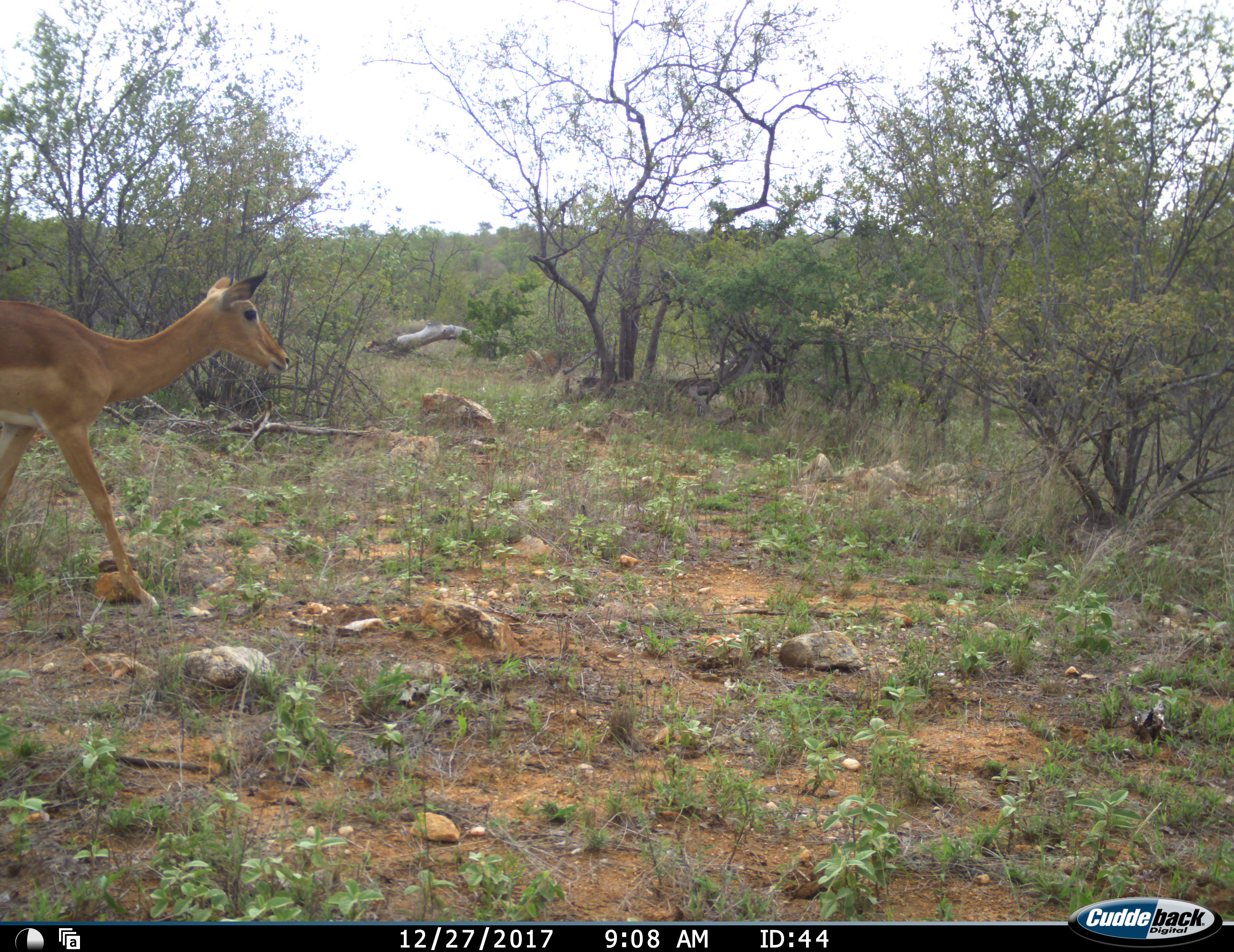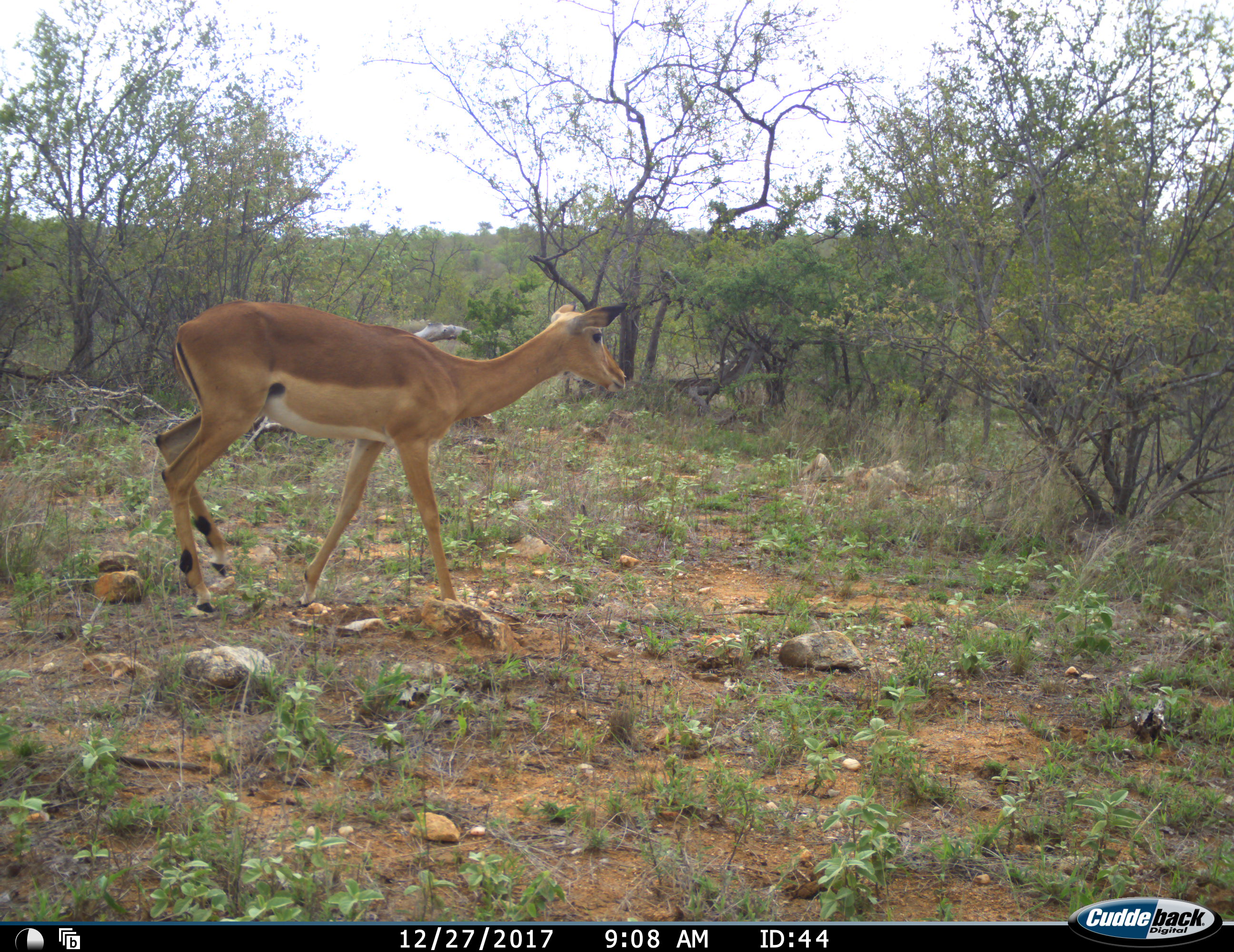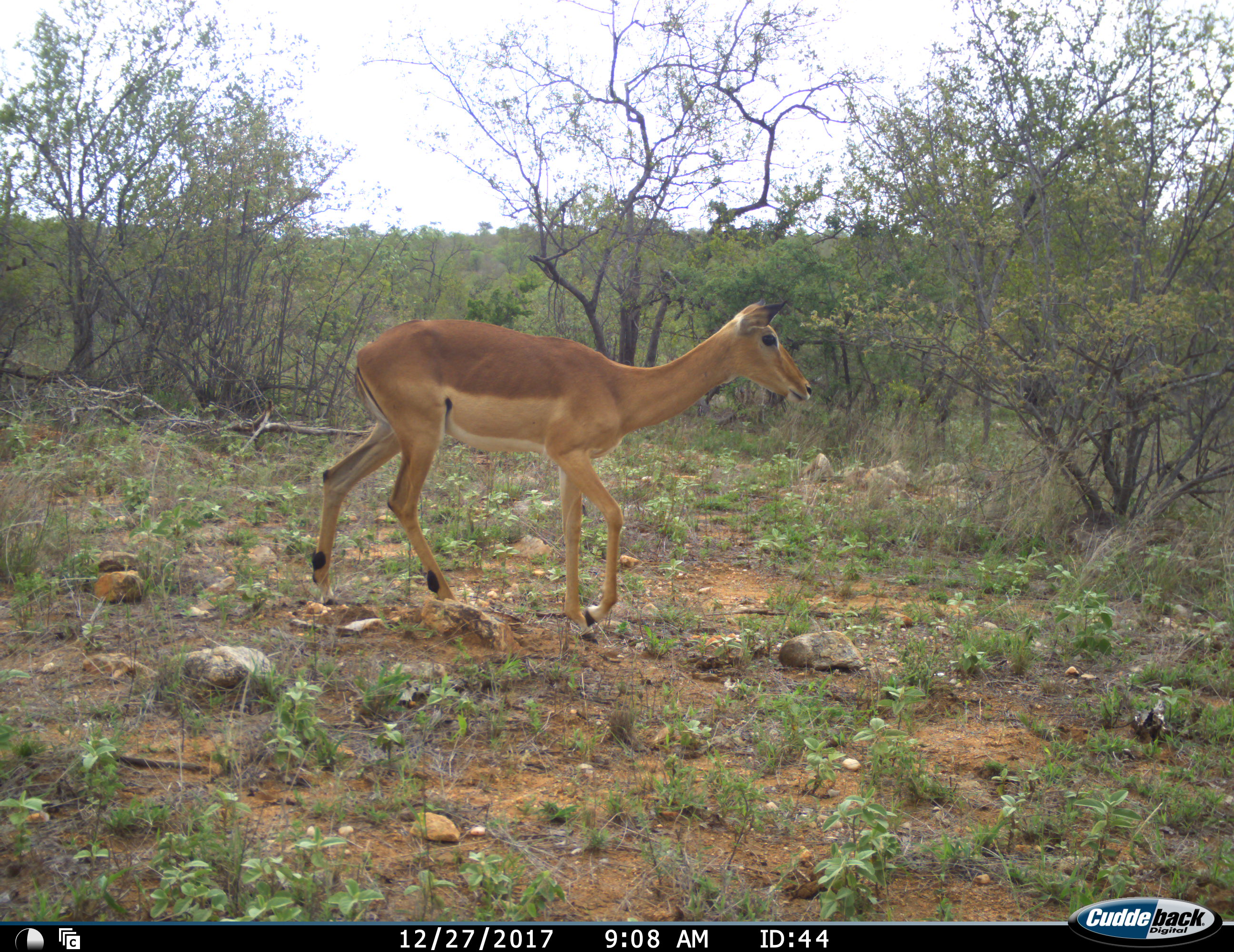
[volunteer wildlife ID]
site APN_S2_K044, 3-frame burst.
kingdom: Animalia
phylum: Chordata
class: Mammalia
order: Artiodactyla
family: Bovidae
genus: Aepyceros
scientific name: Aepyceros melampus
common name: impala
Impala (Aepyceros melampus), count 1. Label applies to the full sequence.